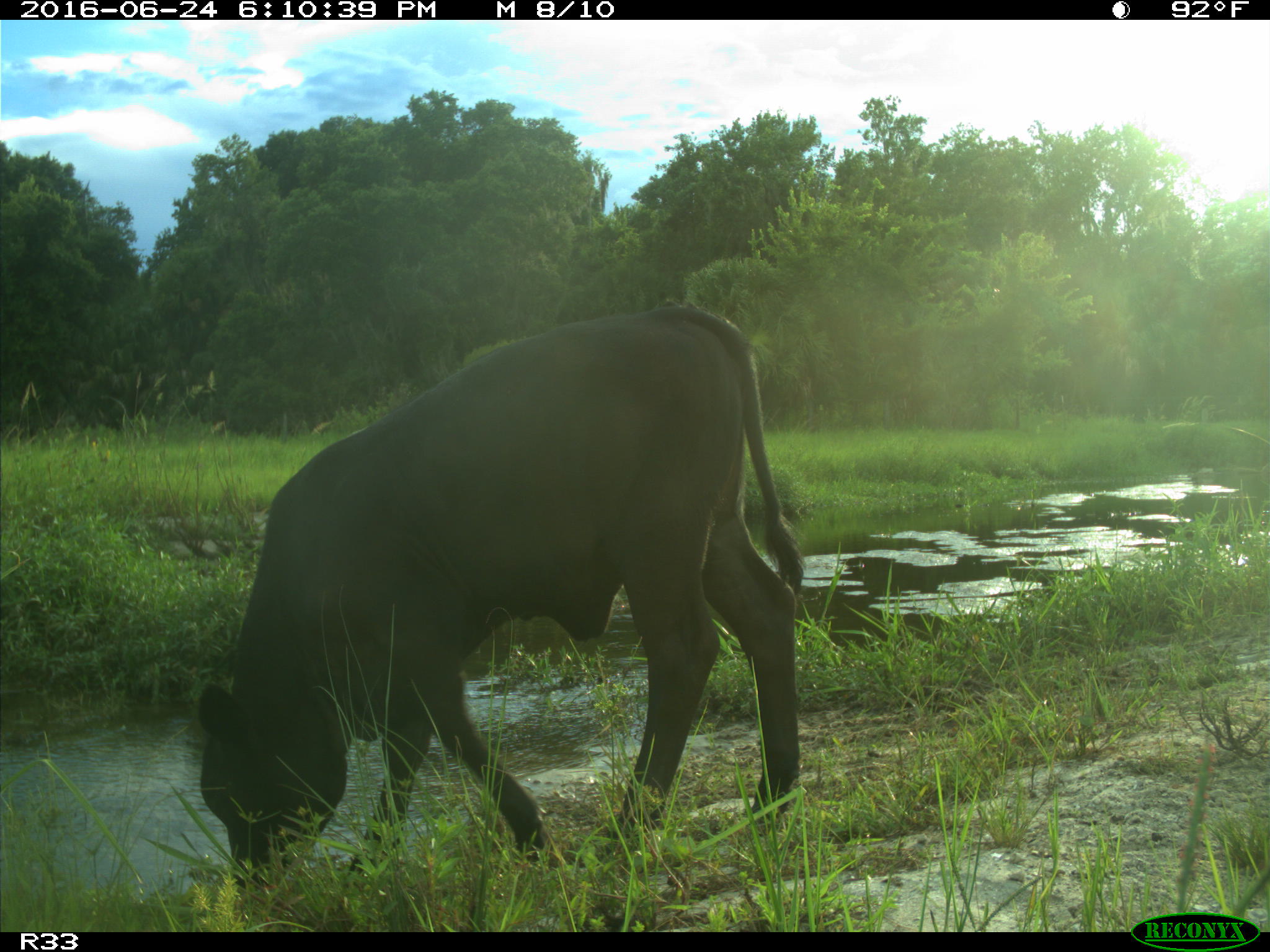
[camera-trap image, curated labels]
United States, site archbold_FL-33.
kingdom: Animalia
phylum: Chordata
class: Mammalia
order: Artiodactyla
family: Bovidae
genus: Bos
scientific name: Bos taurus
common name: domestic cow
Bos taurus (domestic cow).